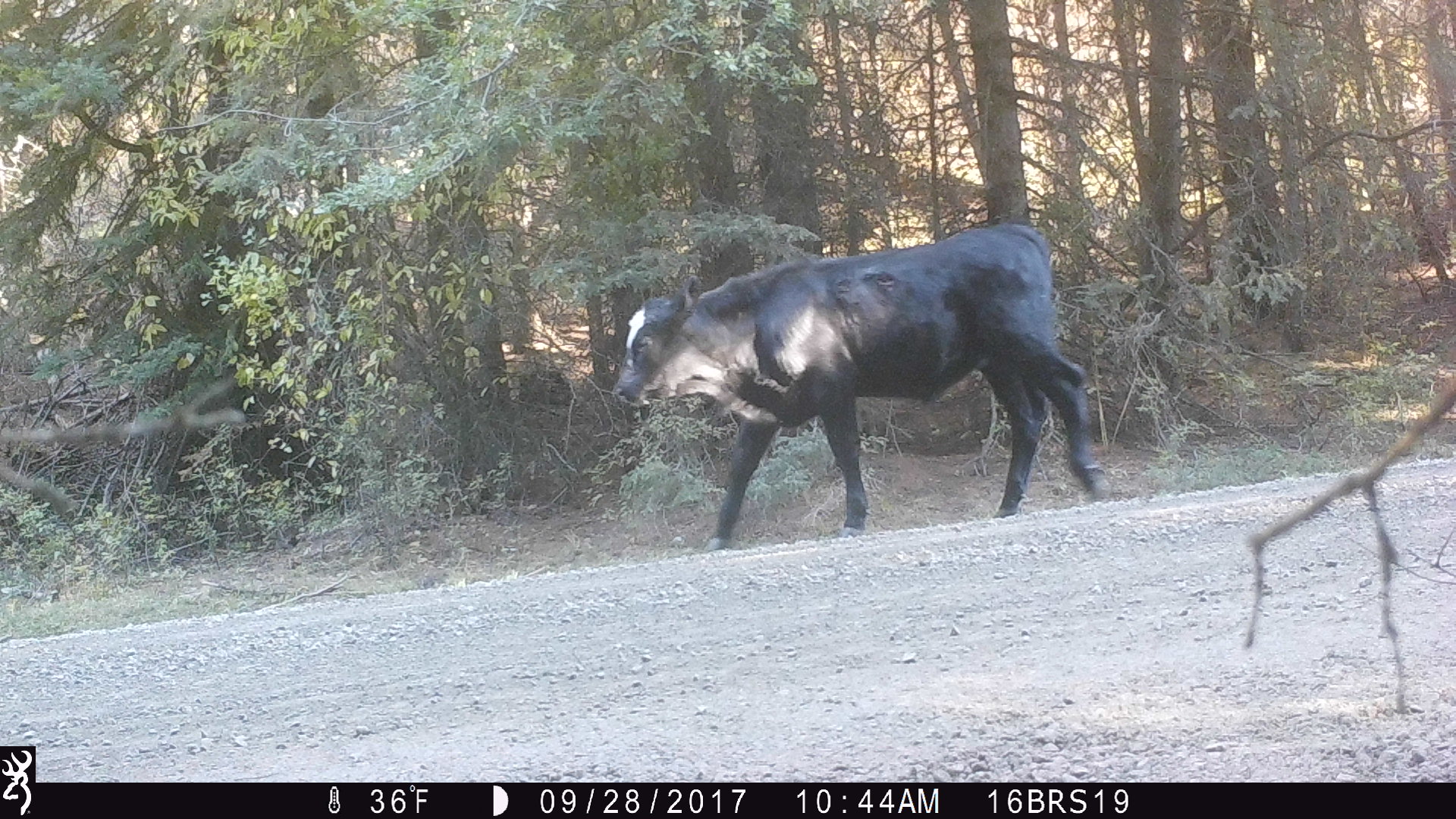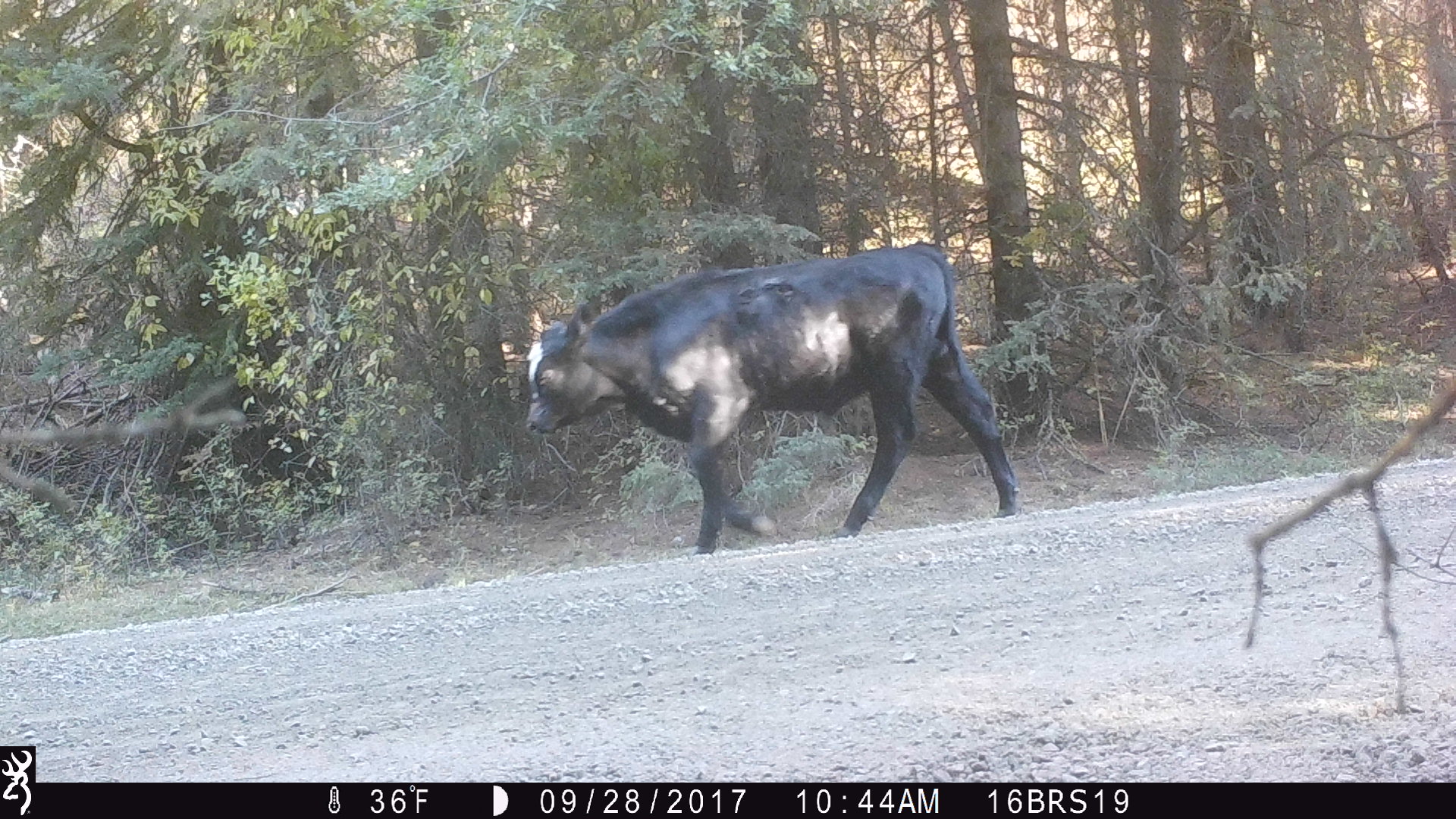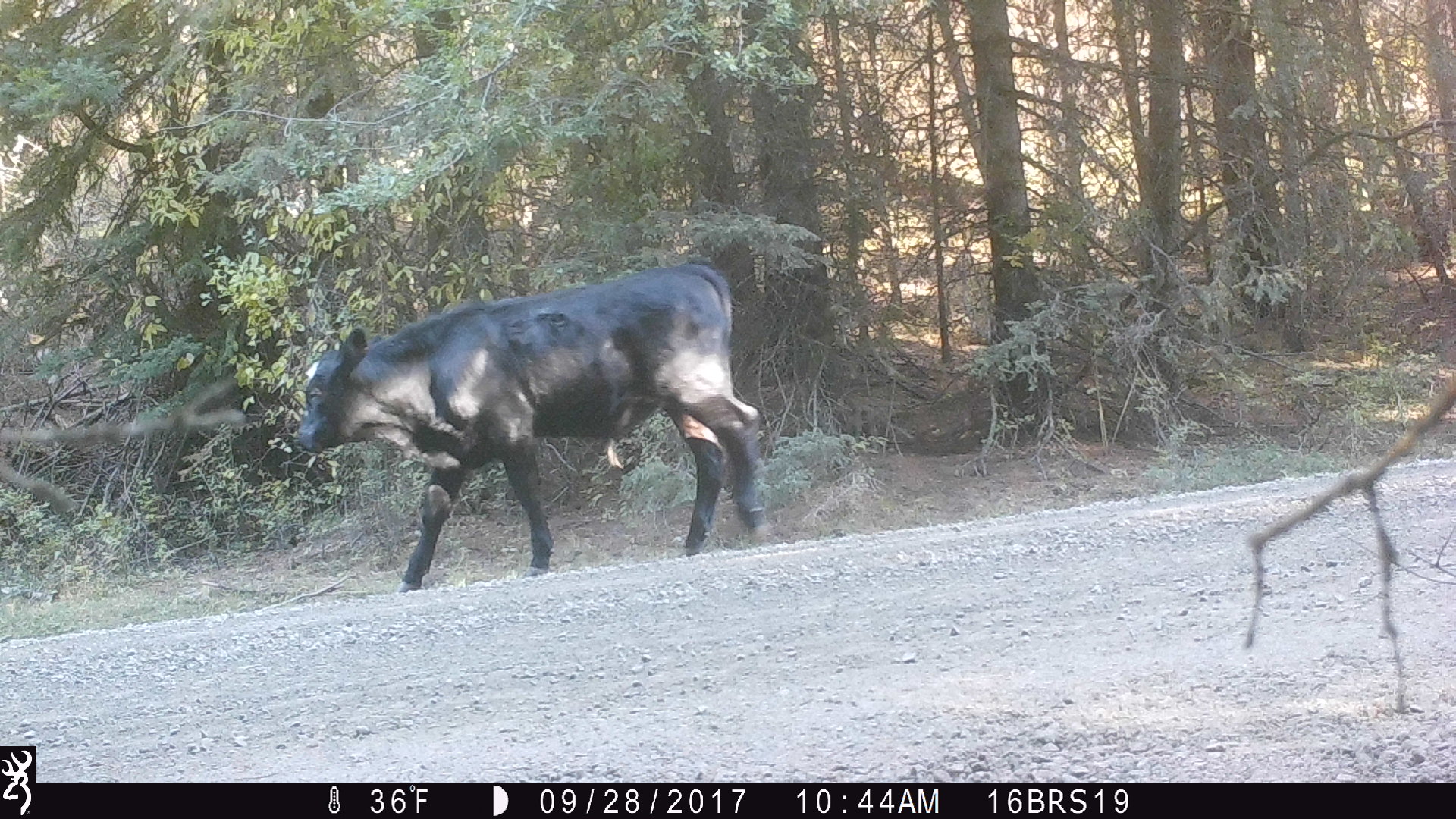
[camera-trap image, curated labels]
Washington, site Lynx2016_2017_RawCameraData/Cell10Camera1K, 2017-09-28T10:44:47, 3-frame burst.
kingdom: Animalia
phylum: Chordata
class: Mammalia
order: Artiodactyla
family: Bovidae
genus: Bos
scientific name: Bos taurus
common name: domestic cattle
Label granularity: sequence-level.